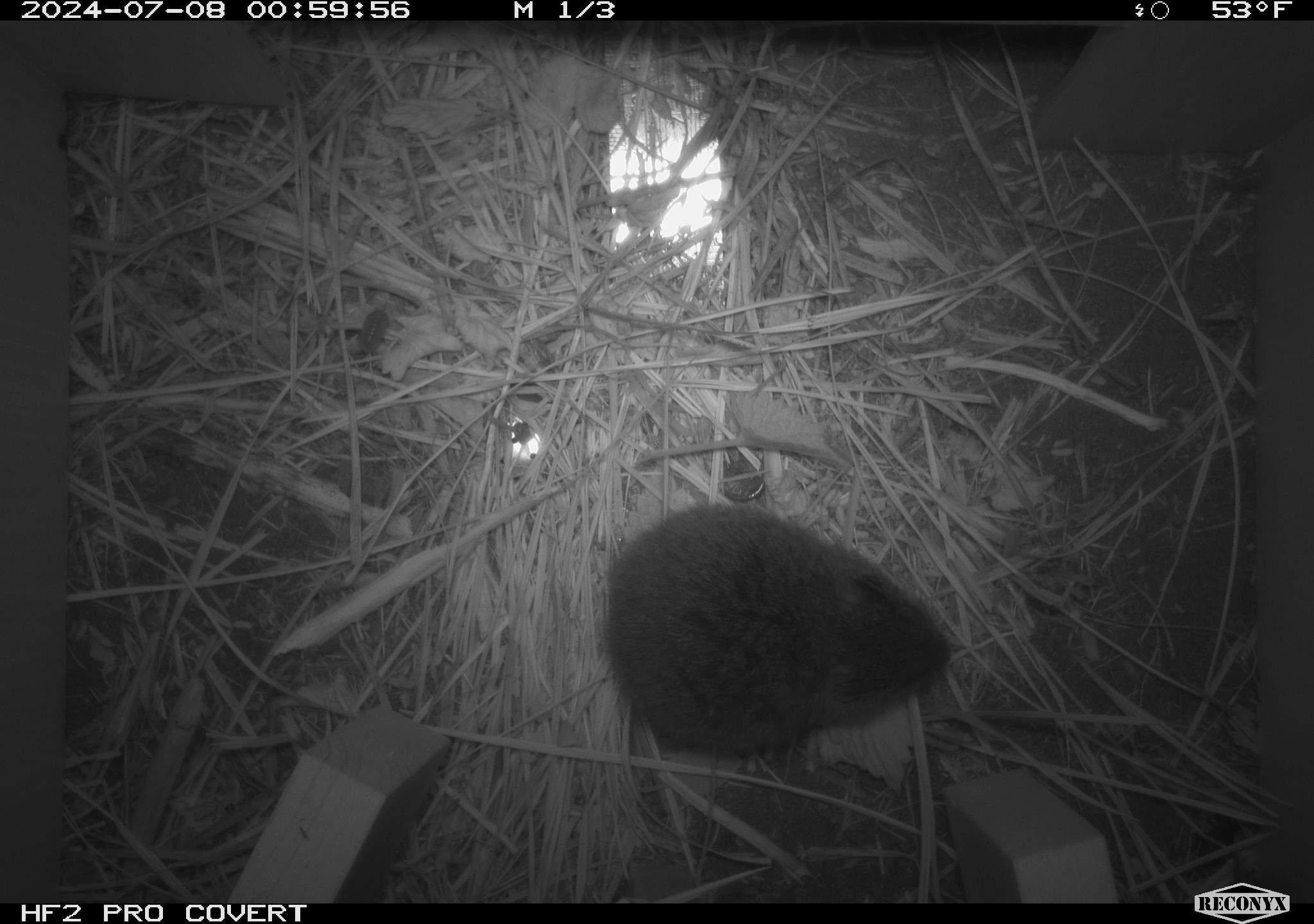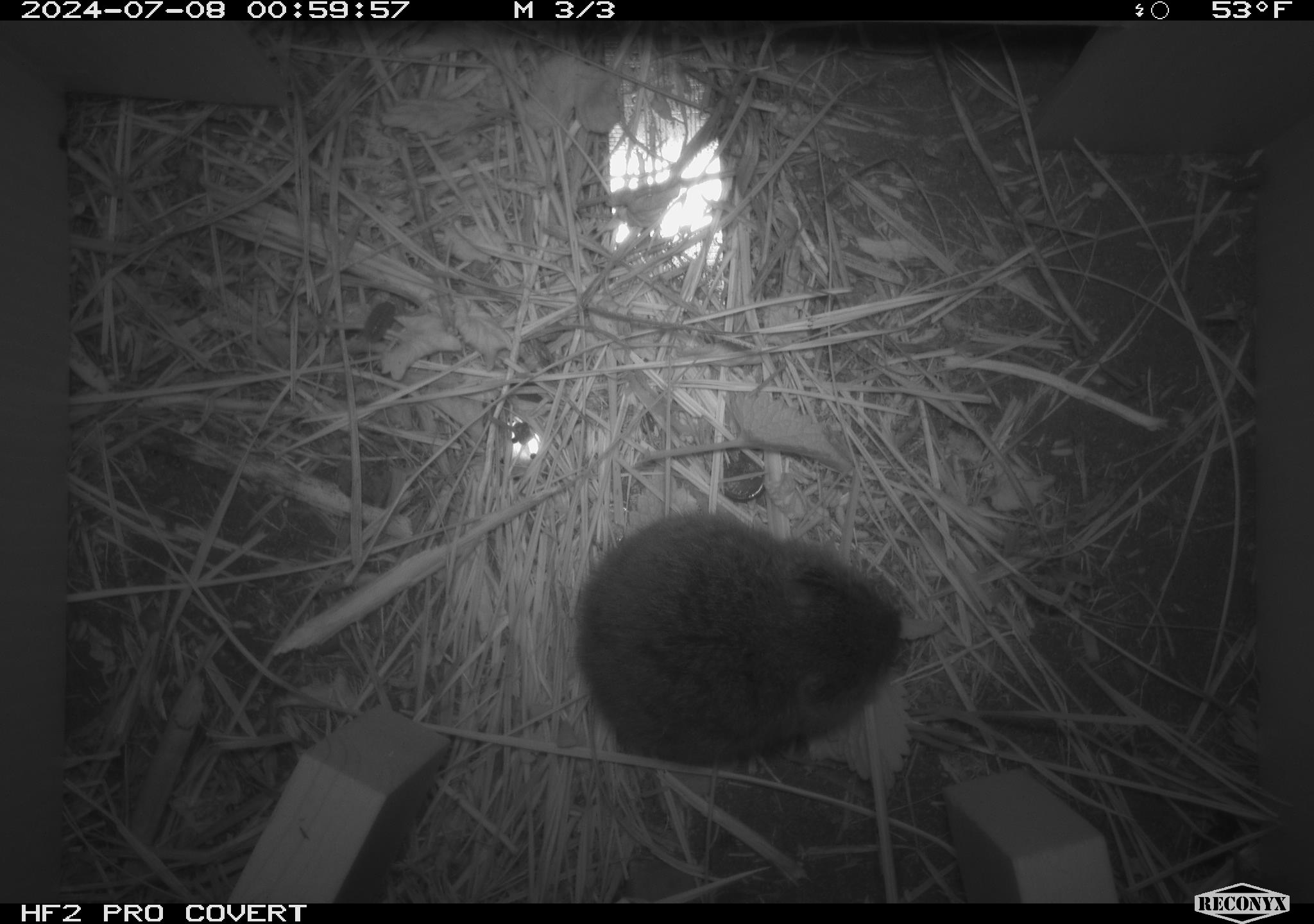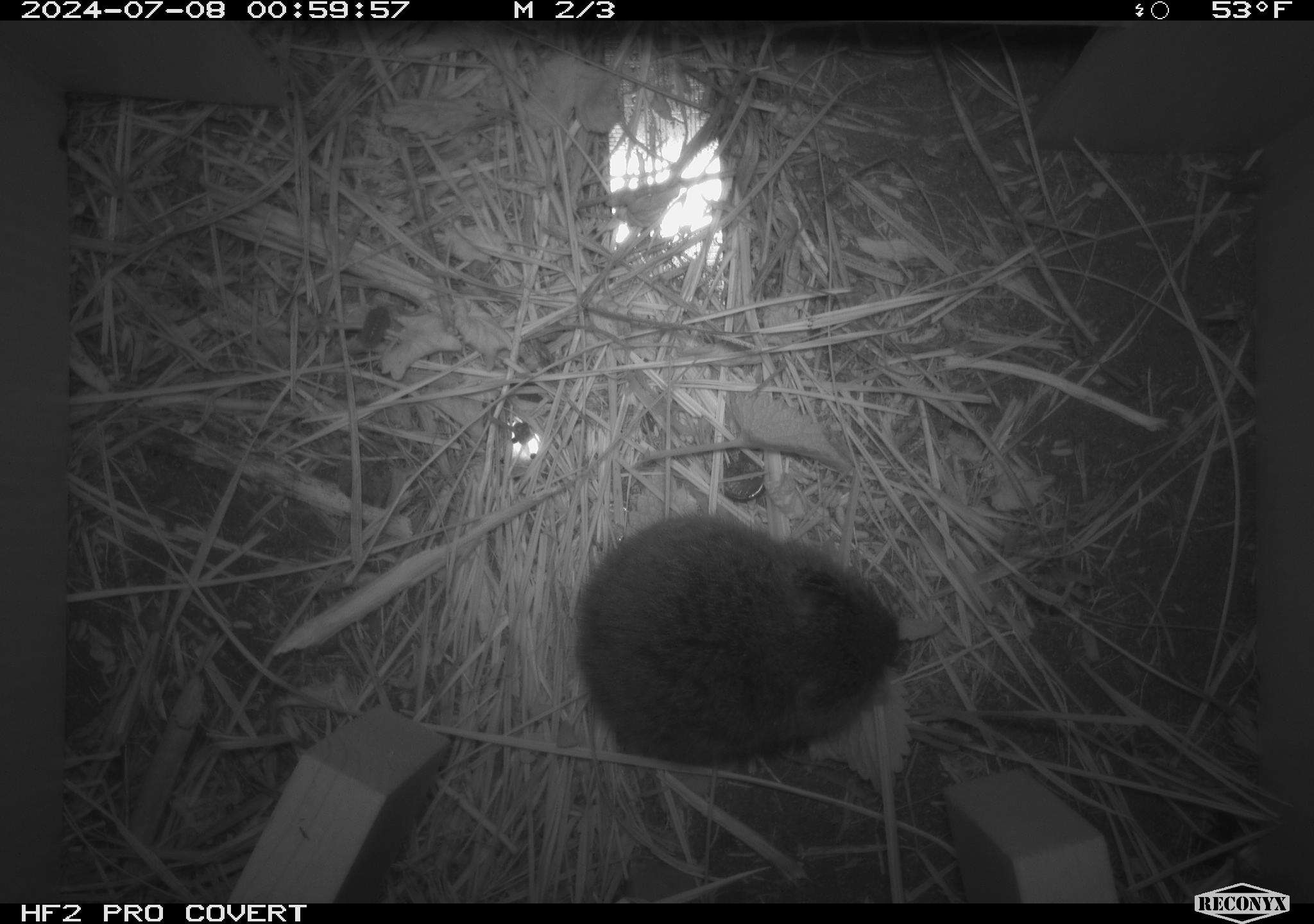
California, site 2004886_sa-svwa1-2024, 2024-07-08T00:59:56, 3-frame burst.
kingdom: Animalia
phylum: Chordata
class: Mammalia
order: Rodentia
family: Cricetidae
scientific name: Arvicolinae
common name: voles, lemmings, and muskrats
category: arvicolinae subfamily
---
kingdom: Animalia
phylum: Arthropoda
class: Malacostraca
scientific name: Malacostraca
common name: amphipods, crabs, isopods, krill, lobsters and shrimps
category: malacostracan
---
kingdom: Animalia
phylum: Arthropoda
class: Insecta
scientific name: Insecta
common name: insect